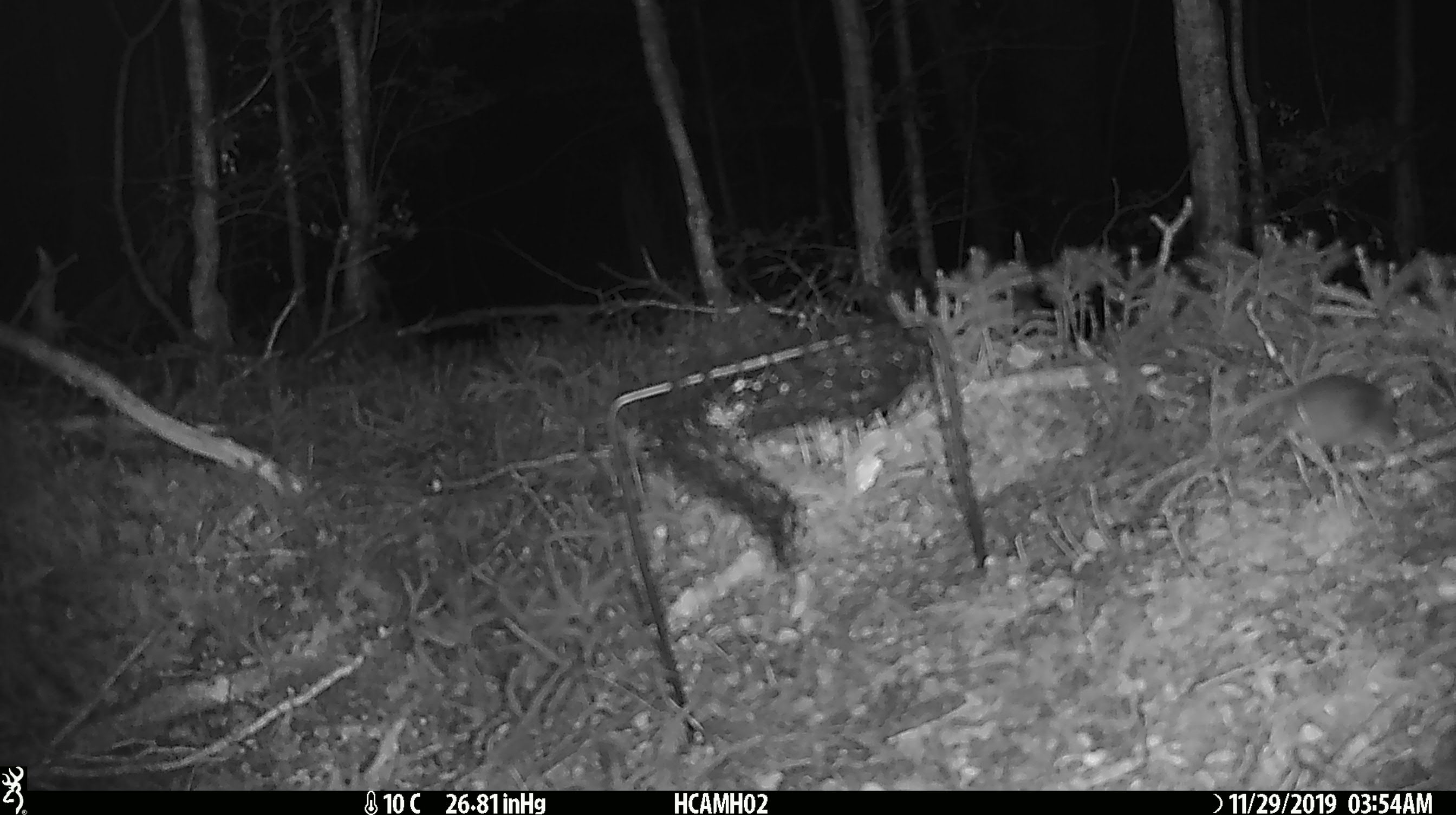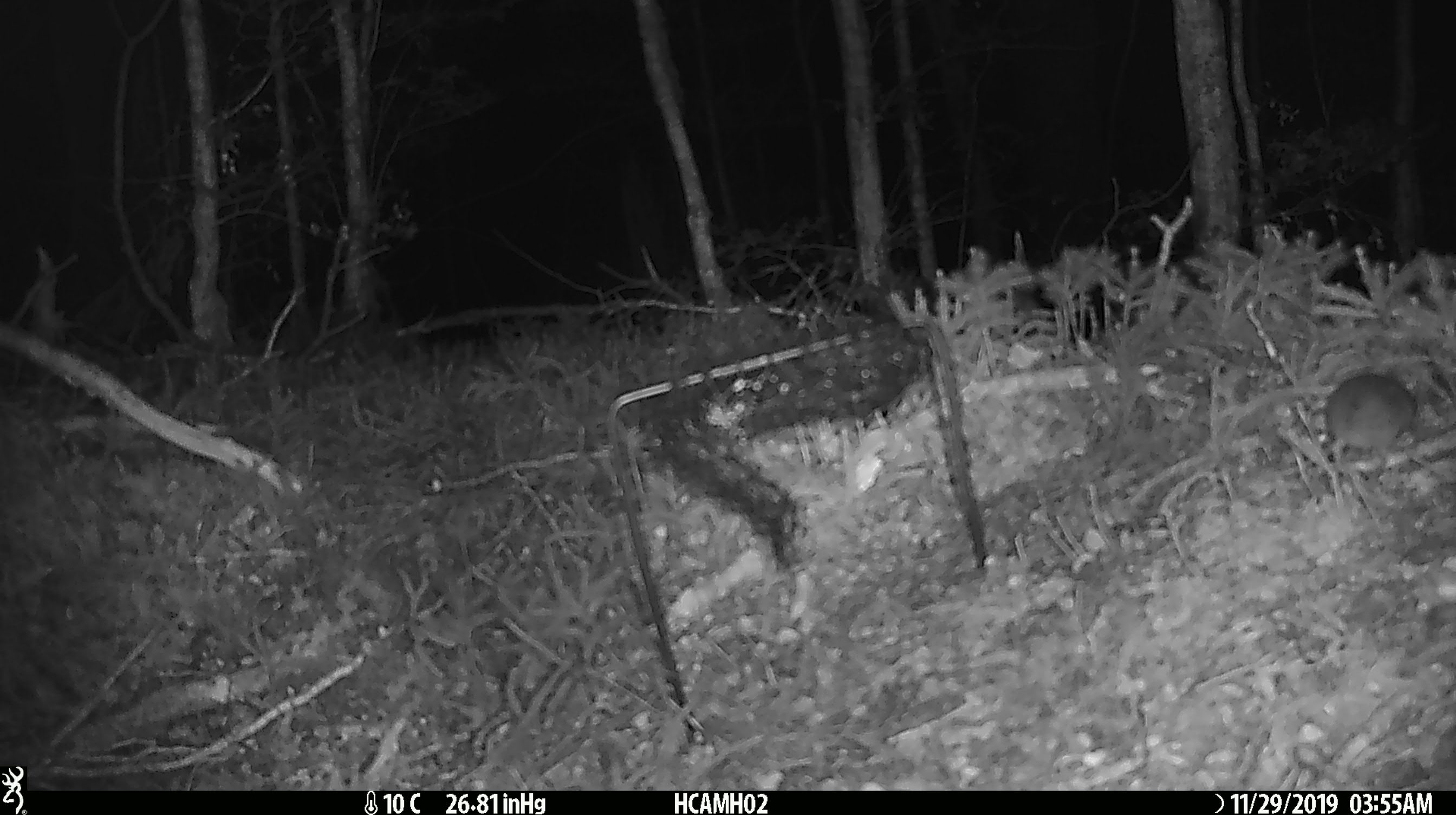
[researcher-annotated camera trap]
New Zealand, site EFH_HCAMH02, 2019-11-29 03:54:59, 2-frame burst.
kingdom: Animalia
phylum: Chordata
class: Mammalia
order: Rodentia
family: Muridae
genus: Mus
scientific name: Mus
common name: mouse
Mouse (Mus).